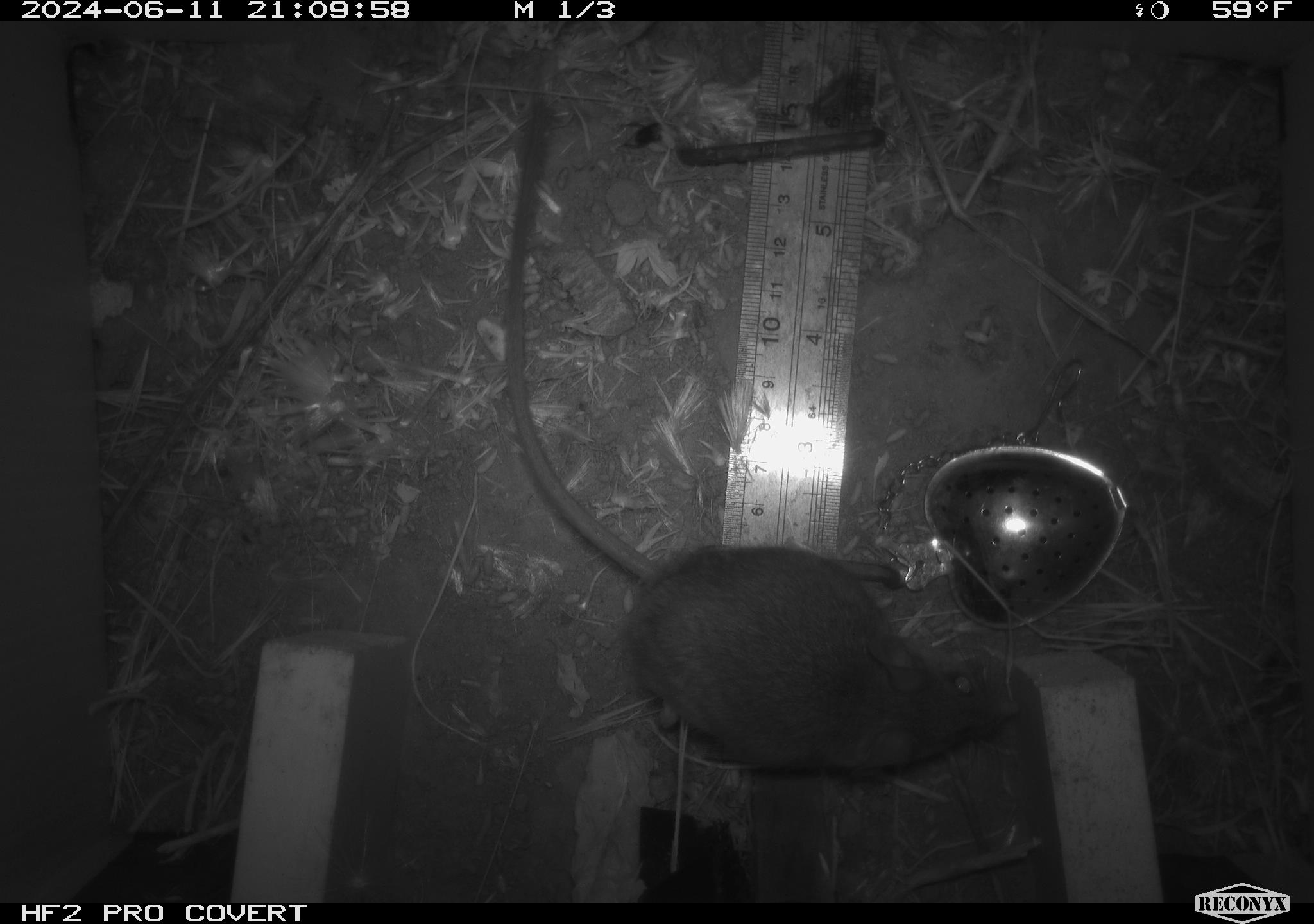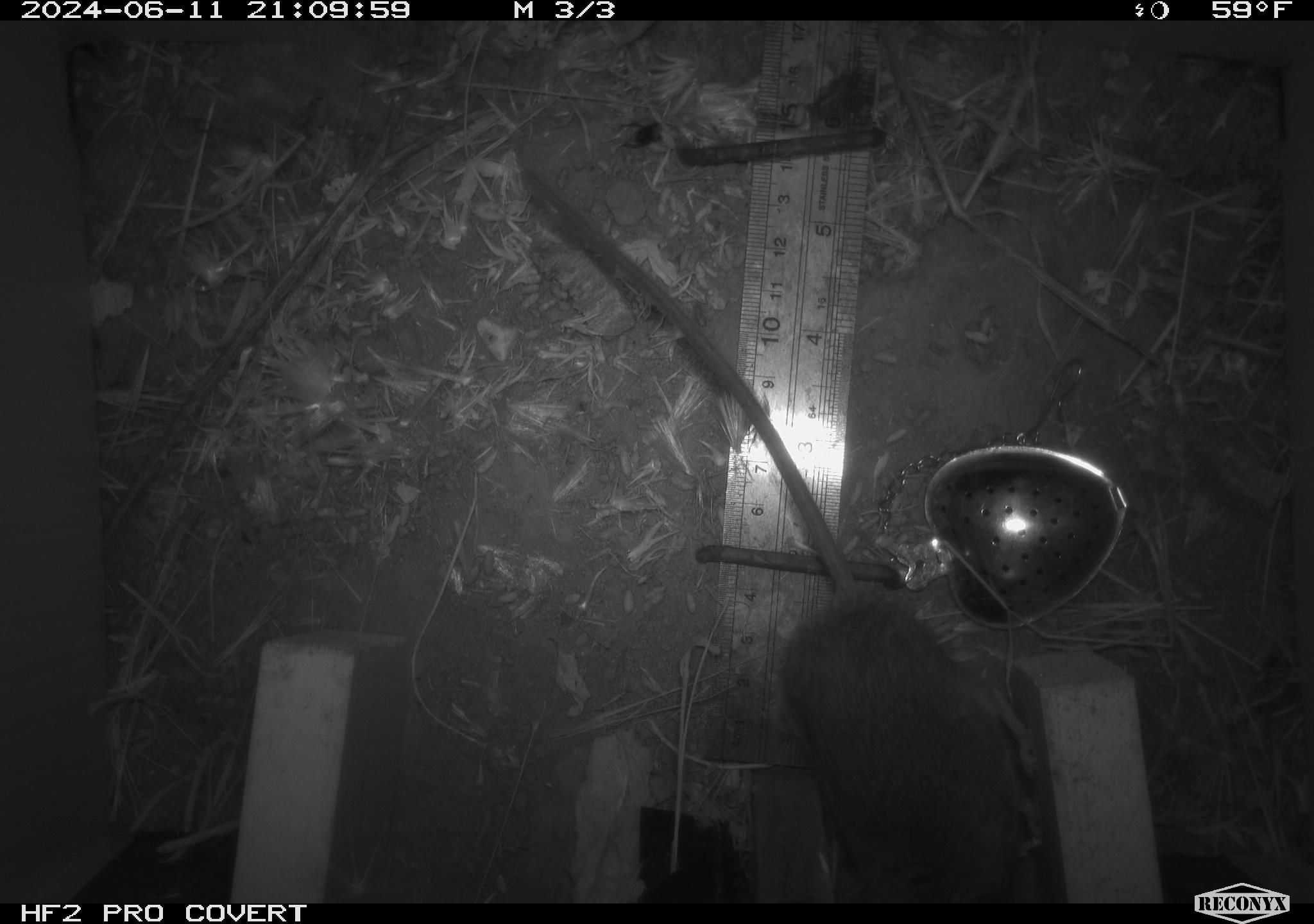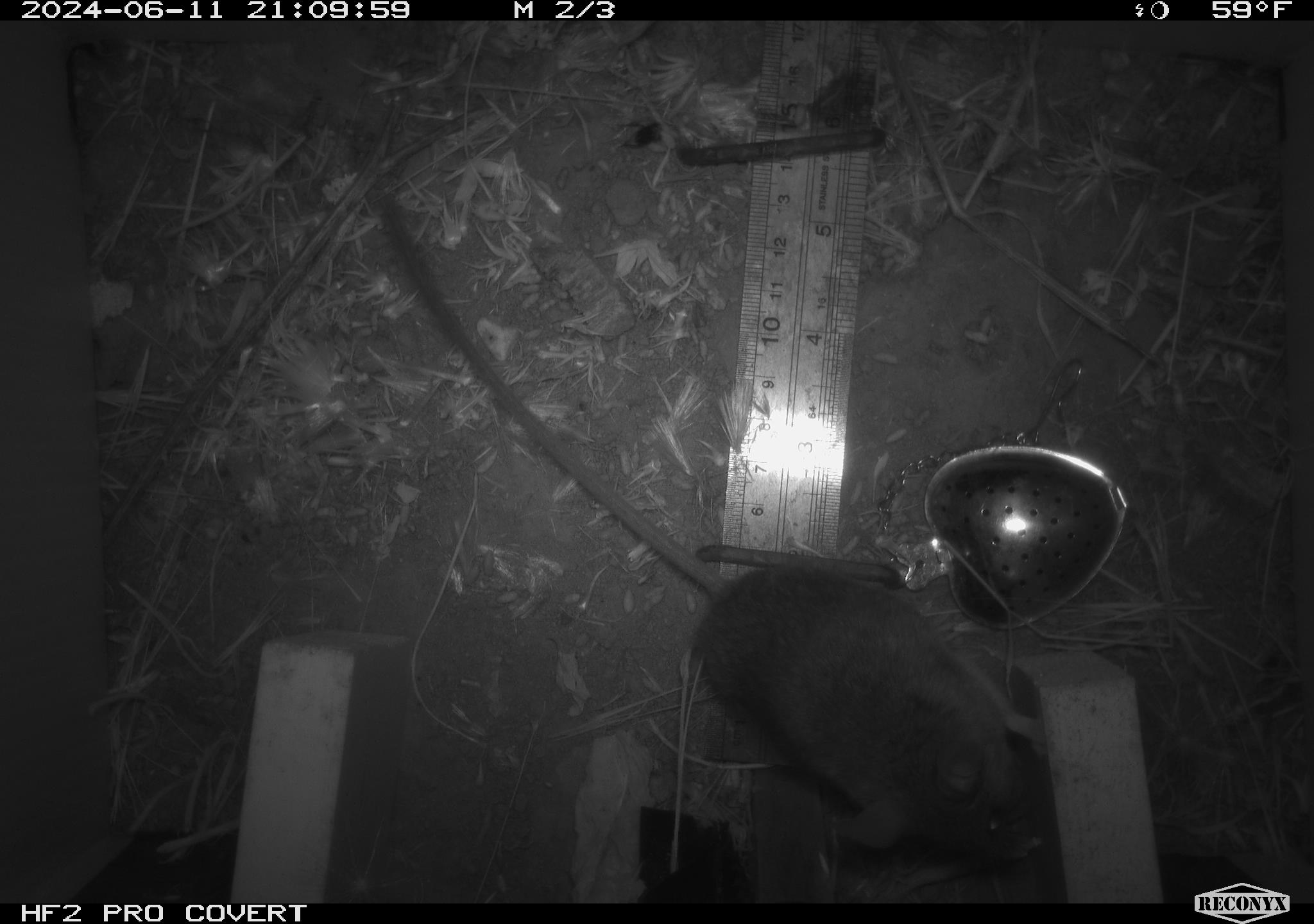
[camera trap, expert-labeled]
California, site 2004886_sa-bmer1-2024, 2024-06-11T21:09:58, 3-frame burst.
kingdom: Animalia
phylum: Chordata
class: Mammalia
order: Rodentia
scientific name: Rodentia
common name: woodrat or rat or mouse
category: woodrat or rat or mouse species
Woodrat or rat or mouse species (woodrat or rat or mouse) (Rodentia).